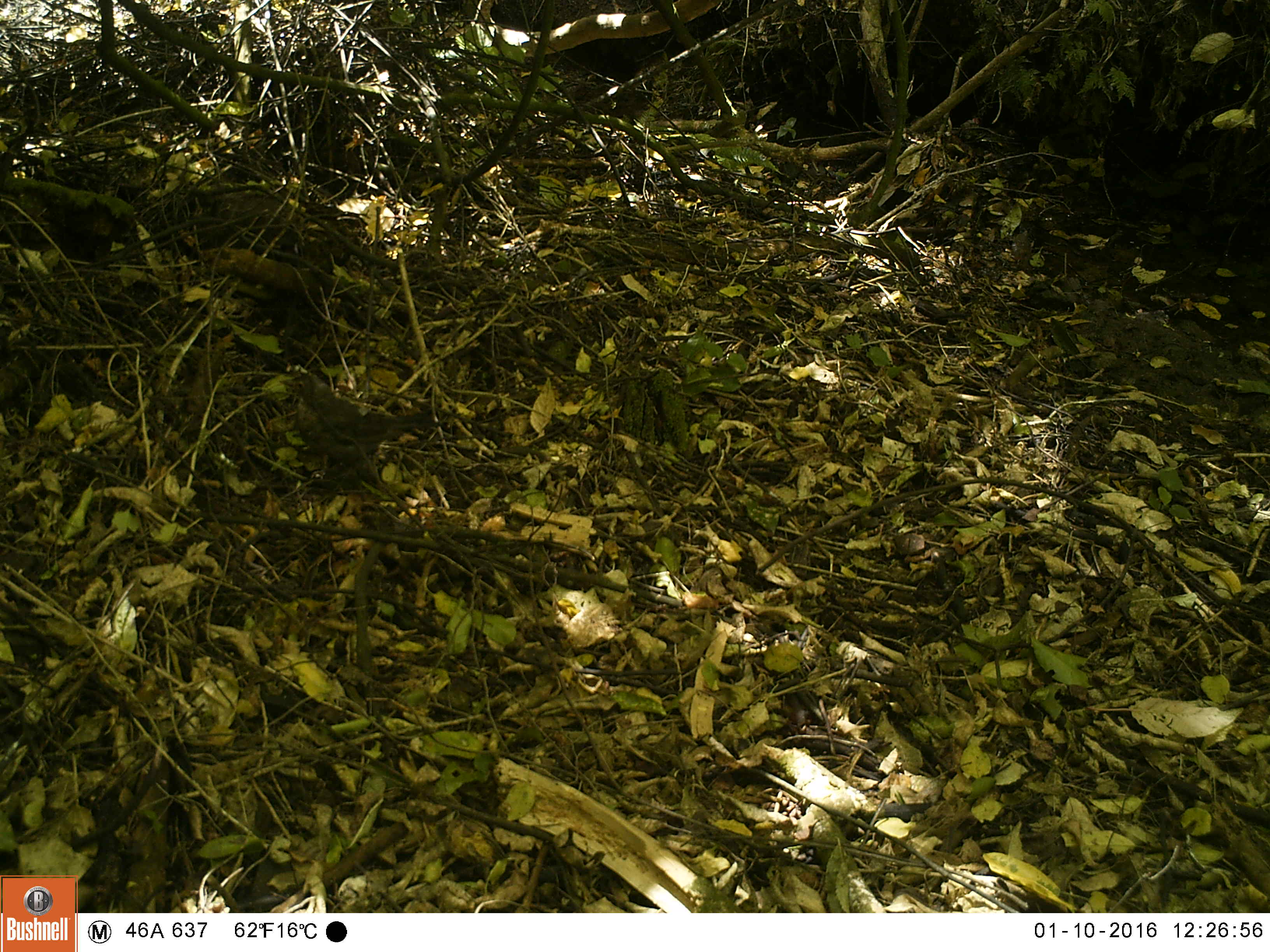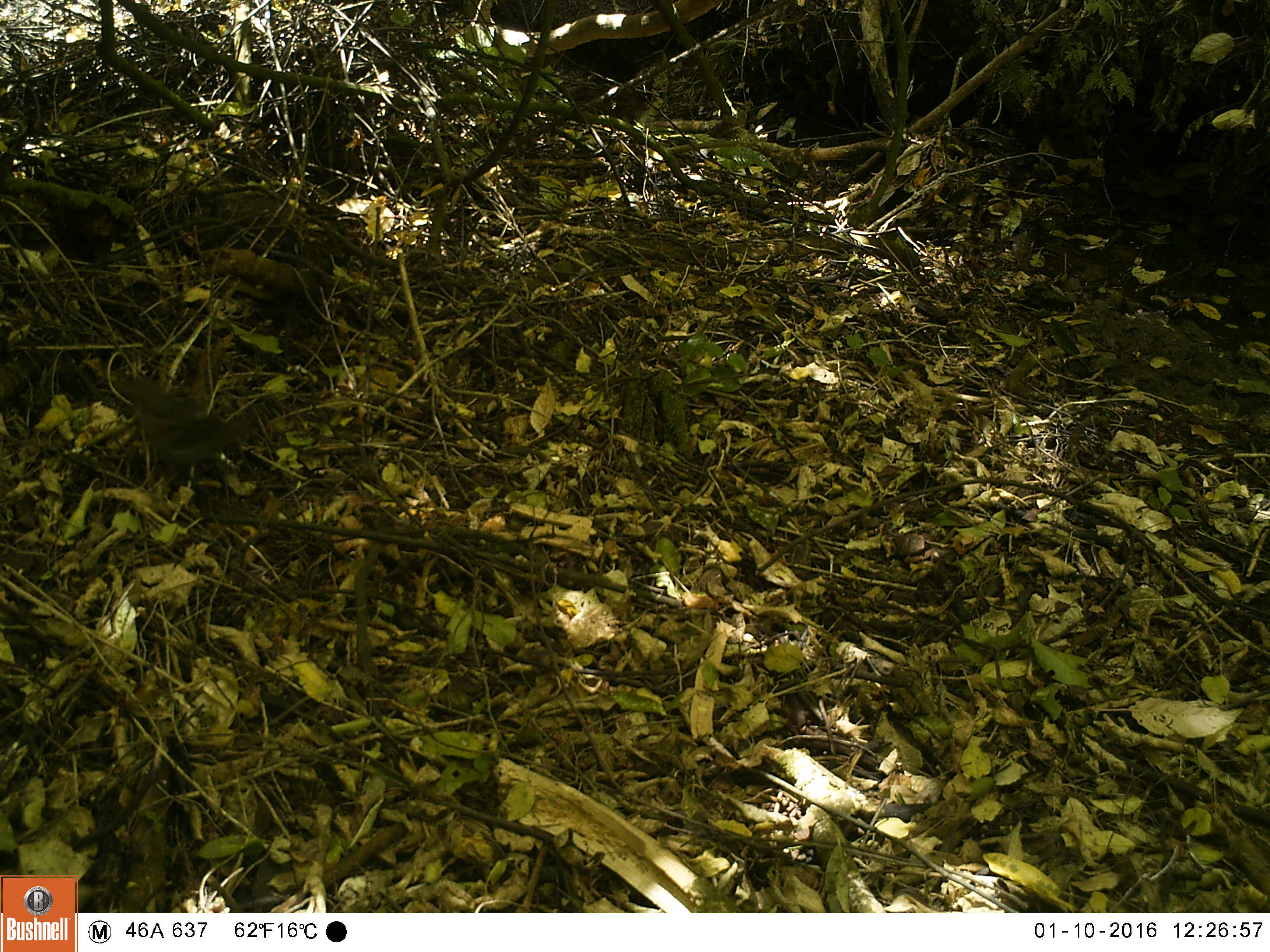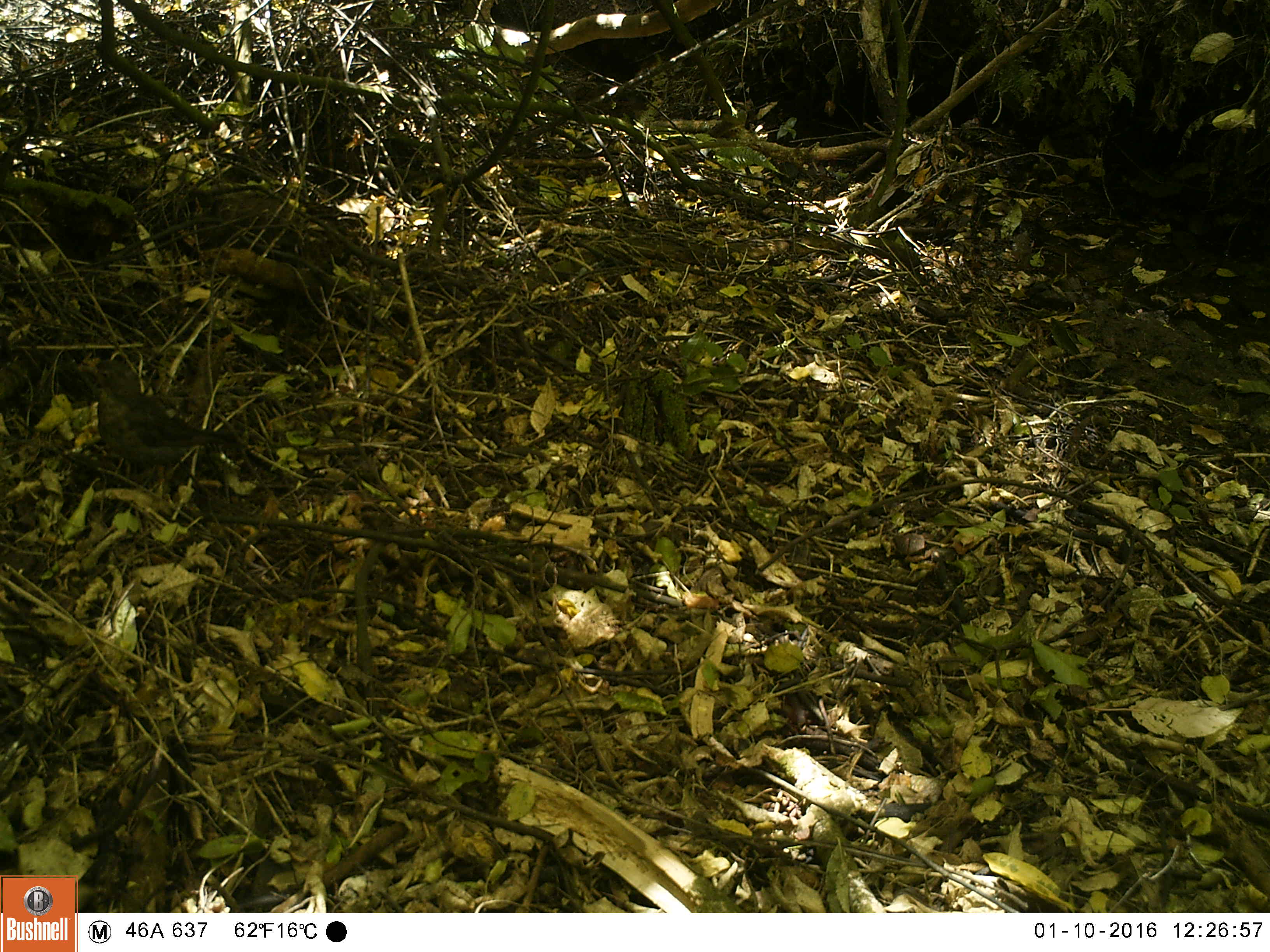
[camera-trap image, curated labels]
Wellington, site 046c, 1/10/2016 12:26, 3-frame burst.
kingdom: Animalia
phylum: Chordata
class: Aves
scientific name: Aves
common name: bird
Bird (Aves).